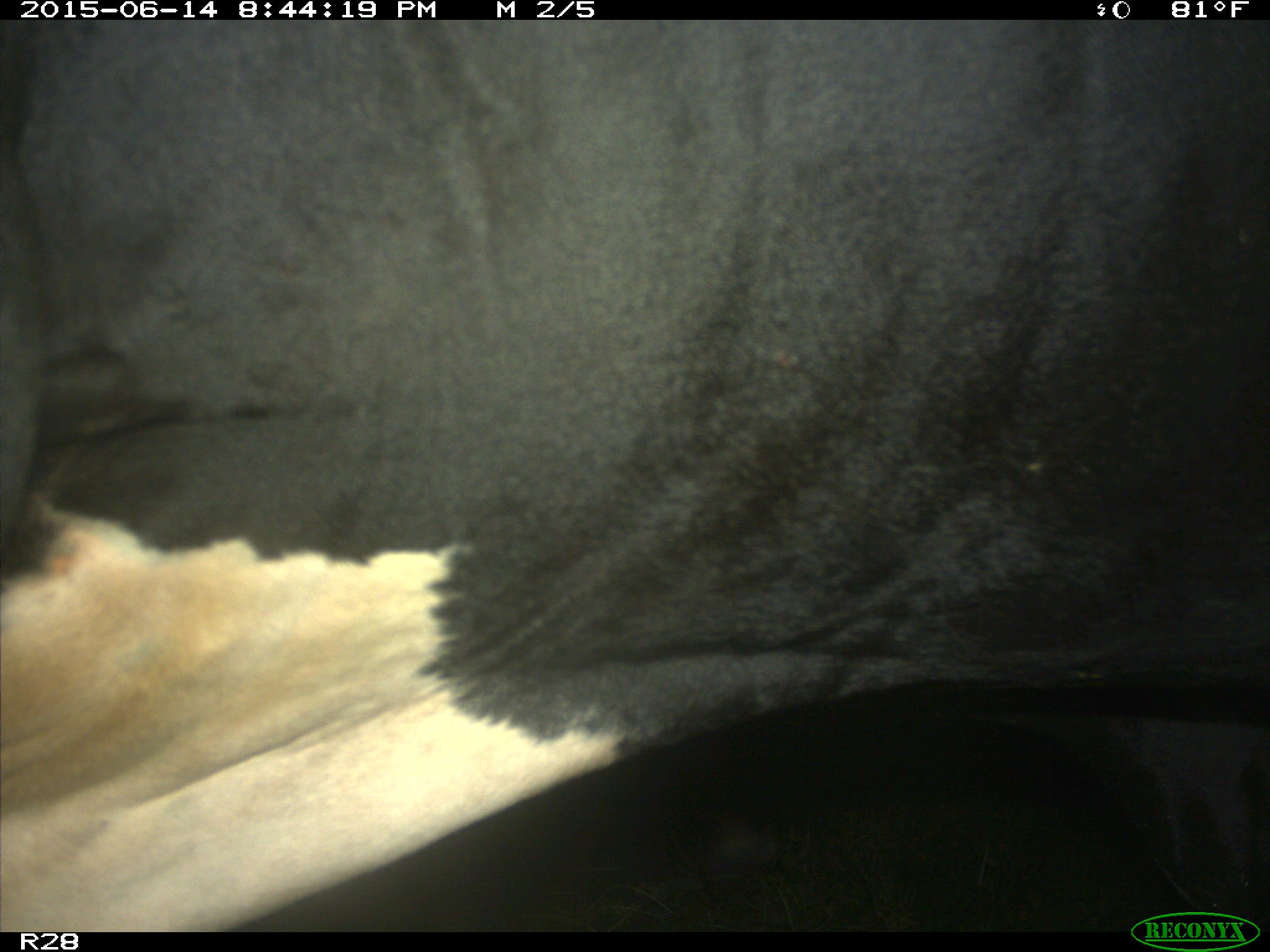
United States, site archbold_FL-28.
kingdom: Animalia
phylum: Chordata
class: Mammalia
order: Artiodactyla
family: Bovidae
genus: Bos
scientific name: Bos taurus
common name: domestic cow